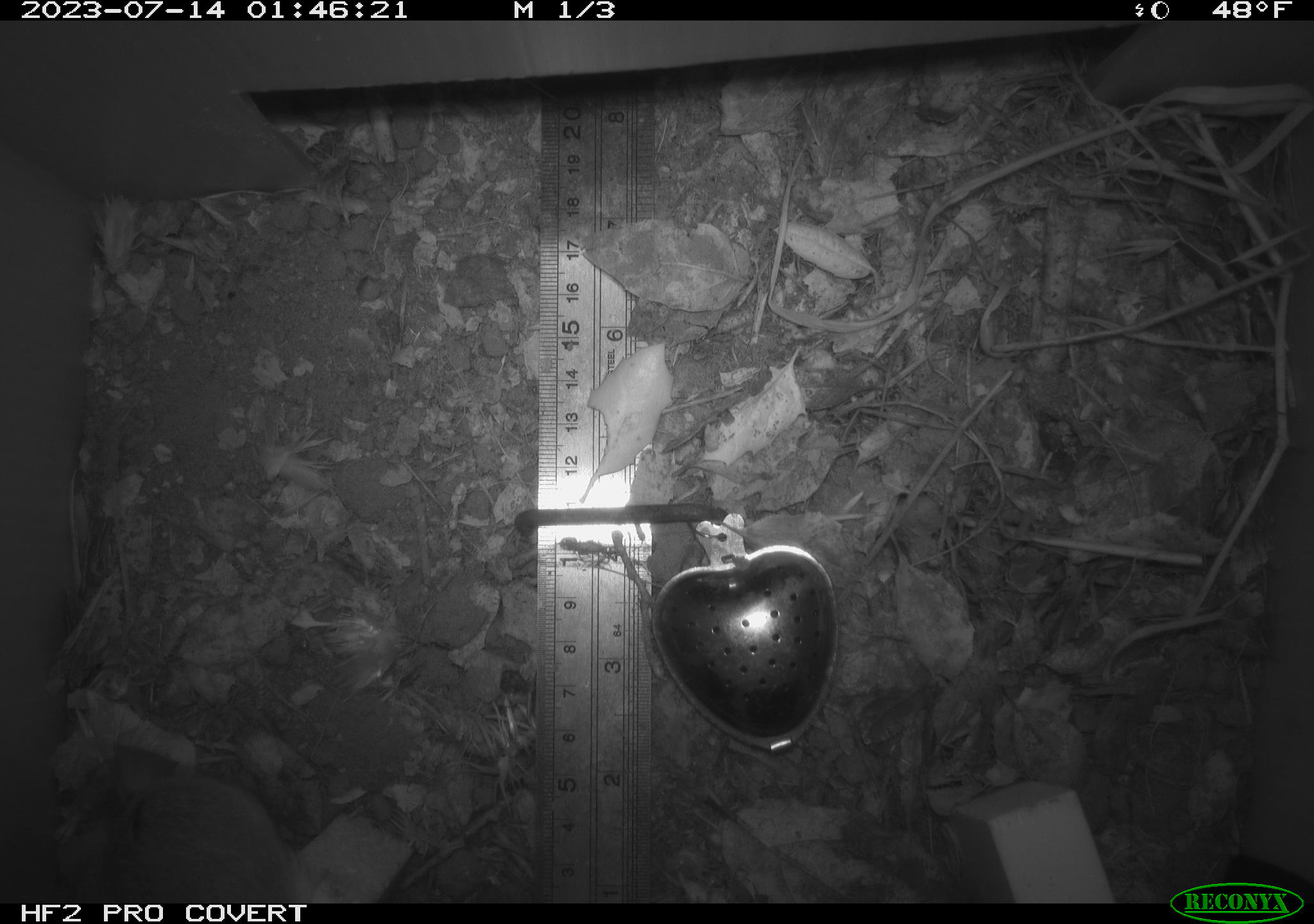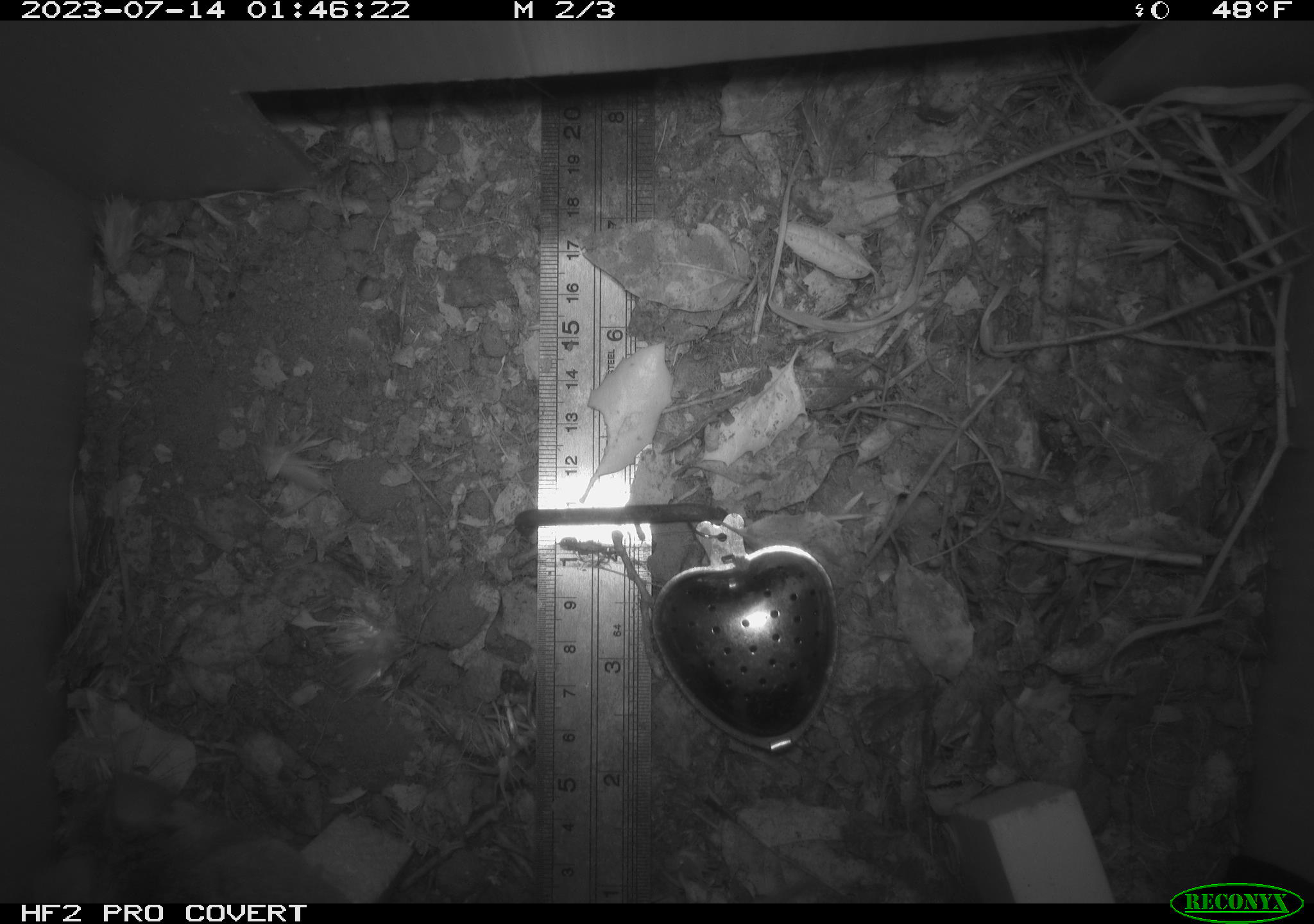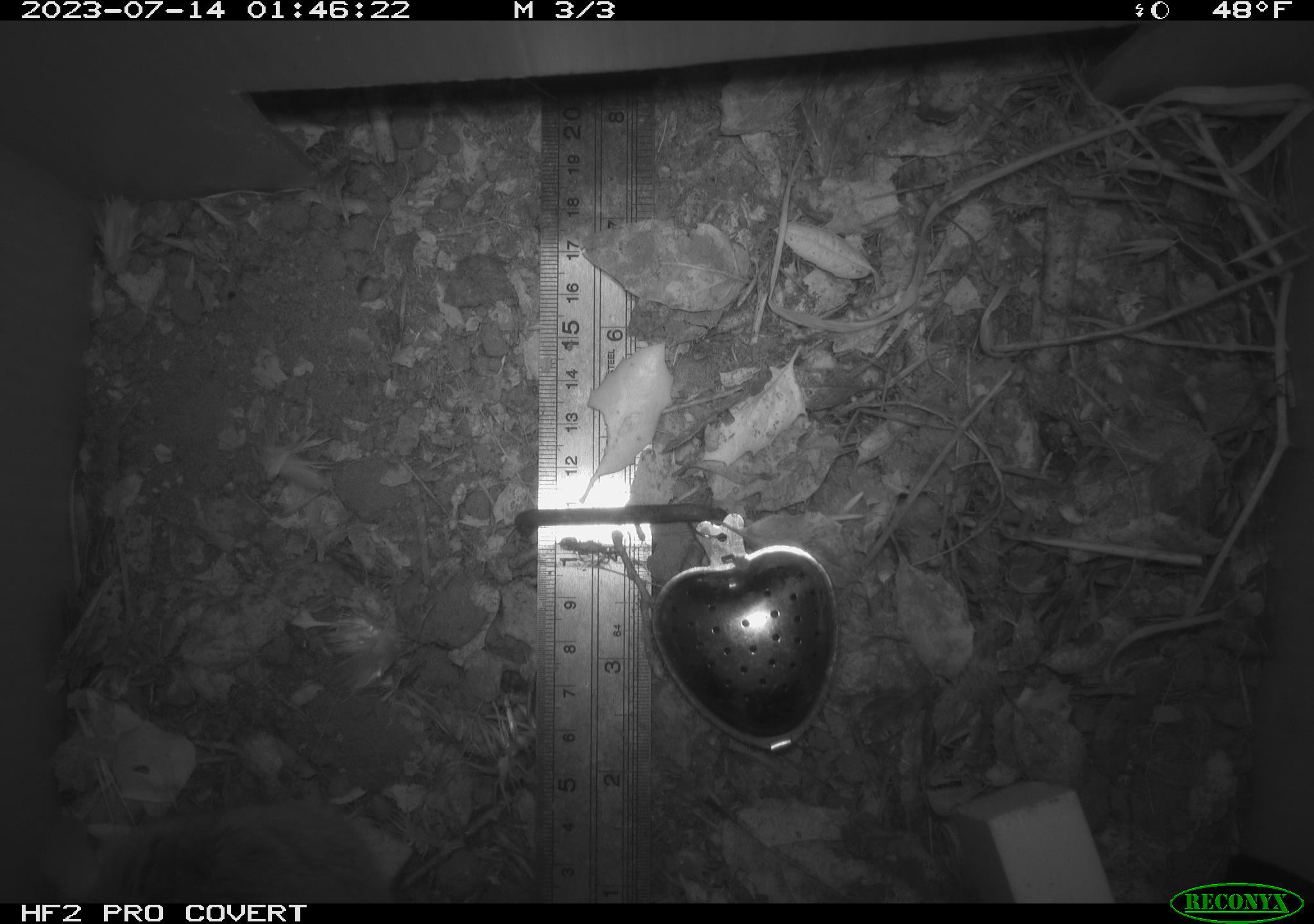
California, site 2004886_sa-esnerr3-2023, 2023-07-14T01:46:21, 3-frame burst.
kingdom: Animalia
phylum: Chordata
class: Mammalia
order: Rodentia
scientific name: Rodentia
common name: mouse species